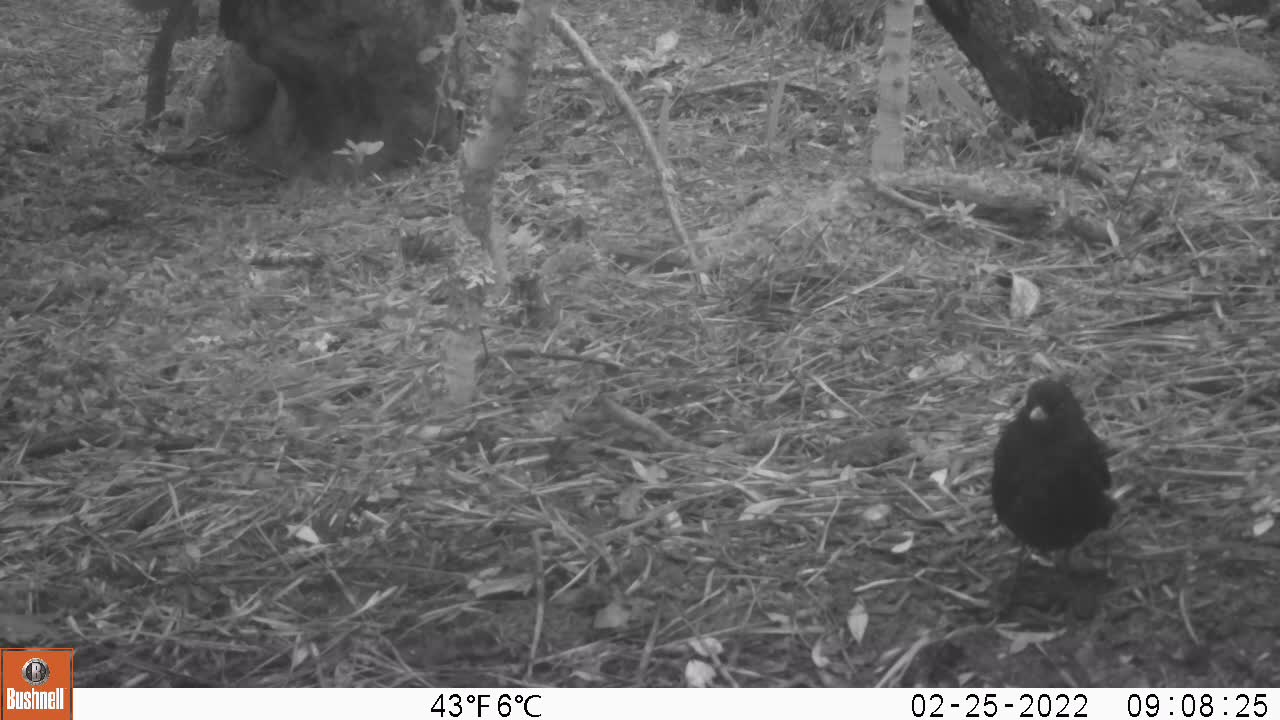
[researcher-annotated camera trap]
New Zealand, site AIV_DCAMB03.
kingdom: Animalia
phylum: Chordata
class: Aves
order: Passeriformes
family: Turdidae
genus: Turdus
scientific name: Turdus merula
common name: eurasian blackbird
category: blackbird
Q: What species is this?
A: Blackbird (eurasian blackbird) (Turdus merula).